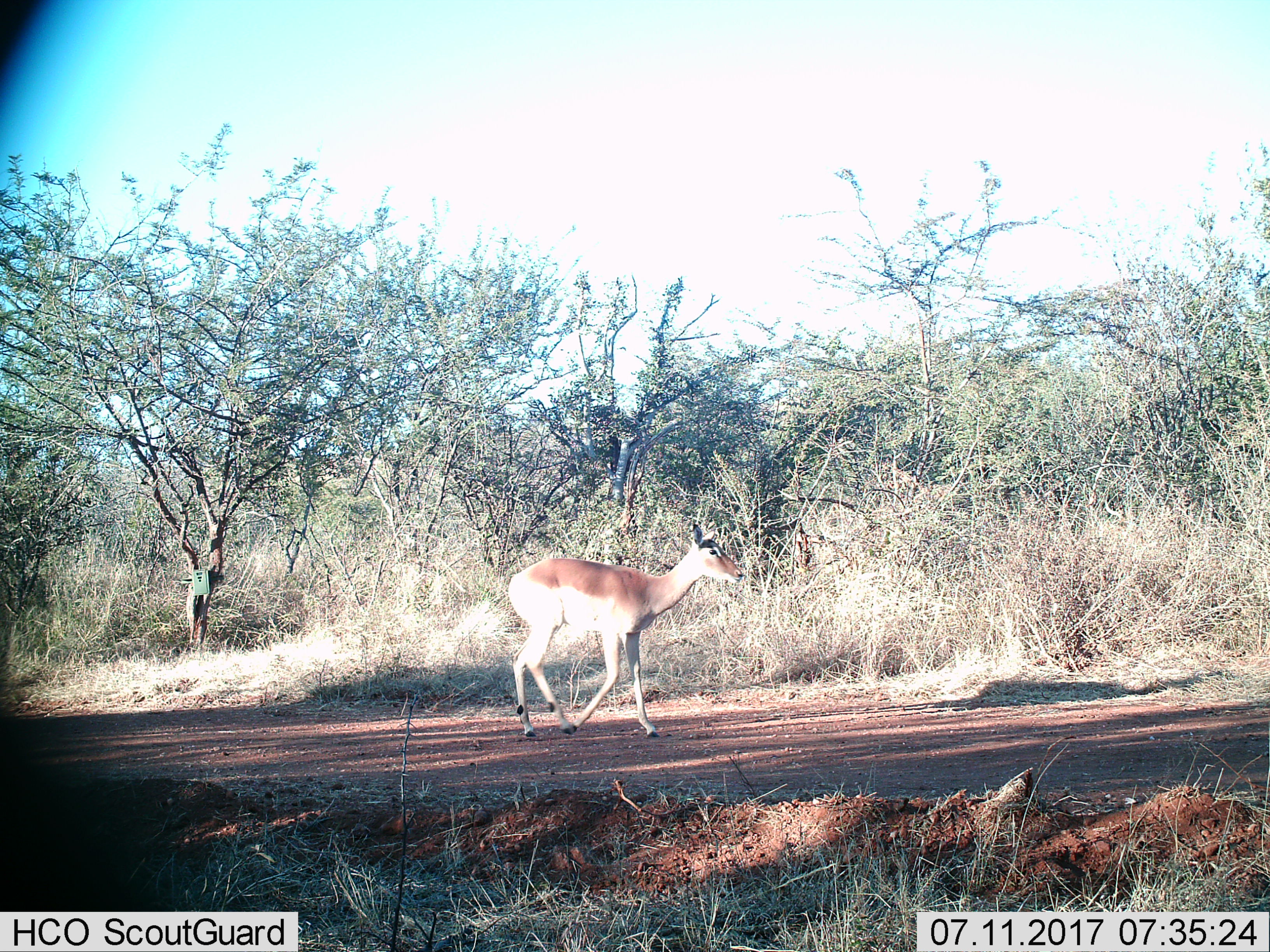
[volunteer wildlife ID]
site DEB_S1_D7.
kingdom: Animalia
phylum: Chordata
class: Mammalia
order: Artiodactyla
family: Bovidae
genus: Aepyceros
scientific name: Aepyceros melampus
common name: impala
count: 1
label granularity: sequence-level